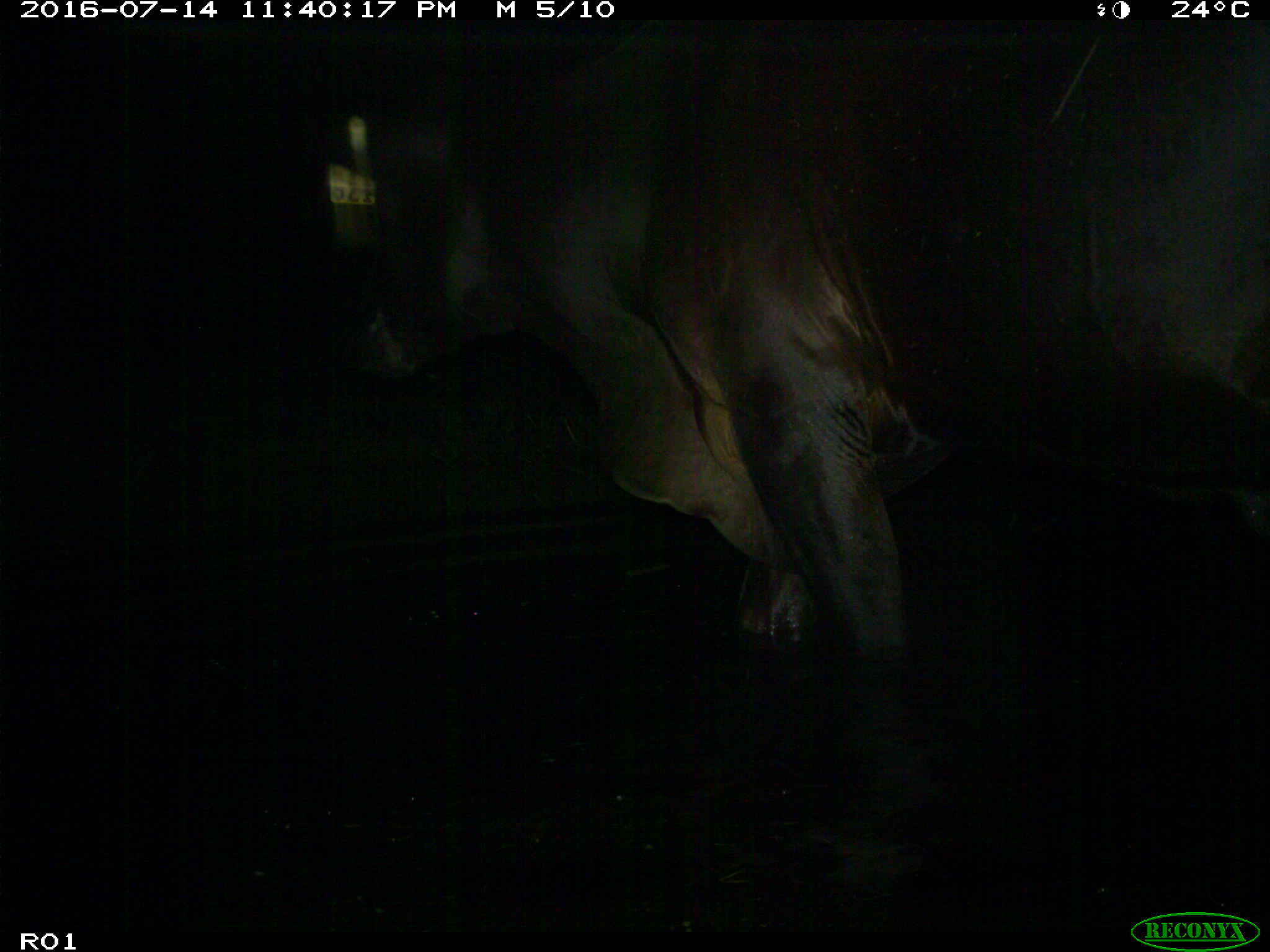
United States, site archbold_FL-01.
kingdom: Animalia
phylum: Chordata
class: Mammalia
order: Artiodactyla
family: Bovidae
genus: Bos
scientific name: Bos taurus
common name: domestic cow